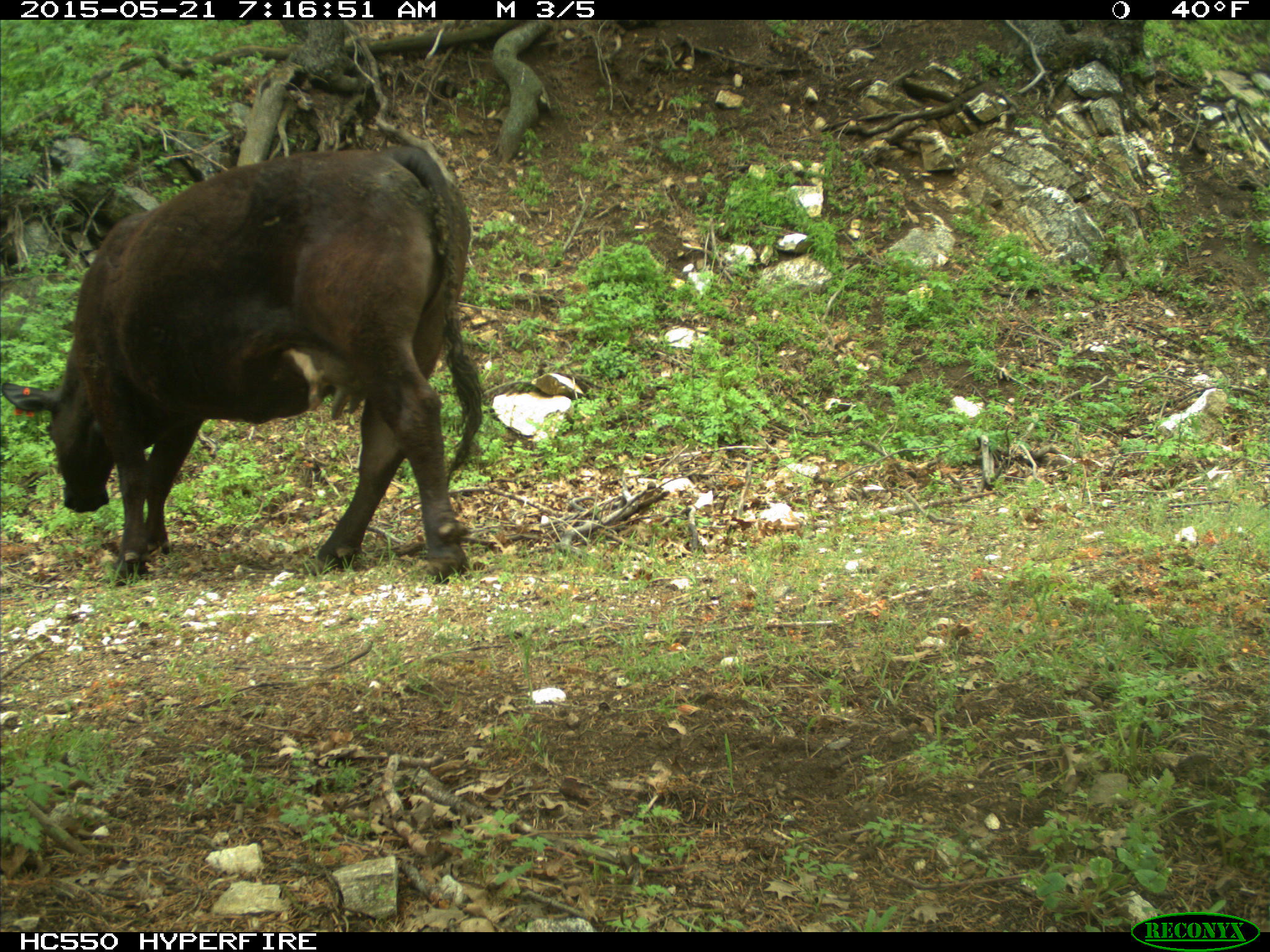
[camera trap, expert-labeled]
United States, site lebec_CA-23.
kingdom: Animalia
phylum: Chordata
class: Mammalia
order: Artiodactyla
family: Bovidae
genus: Bos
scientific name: Bos taurus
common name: domestic cow